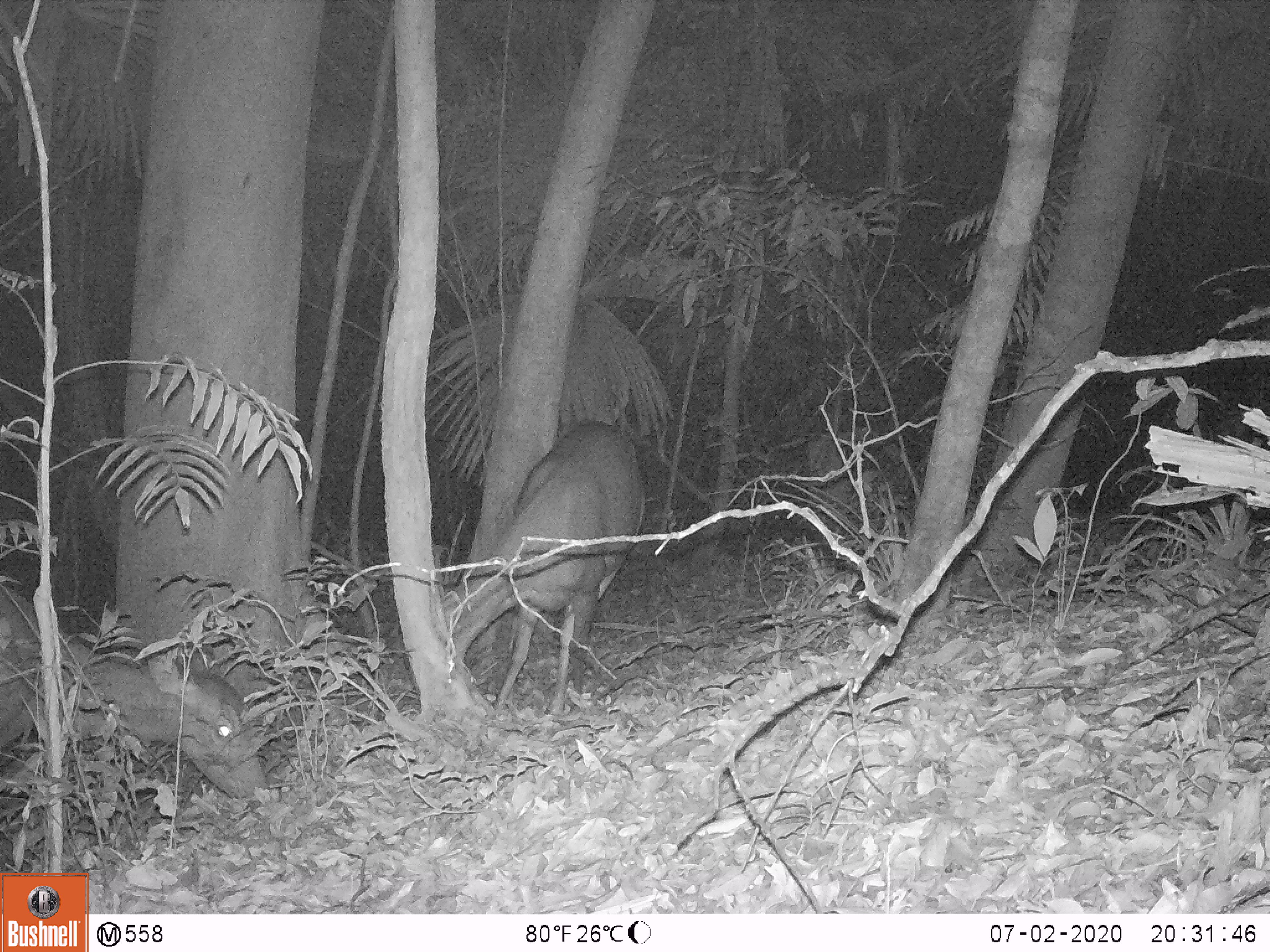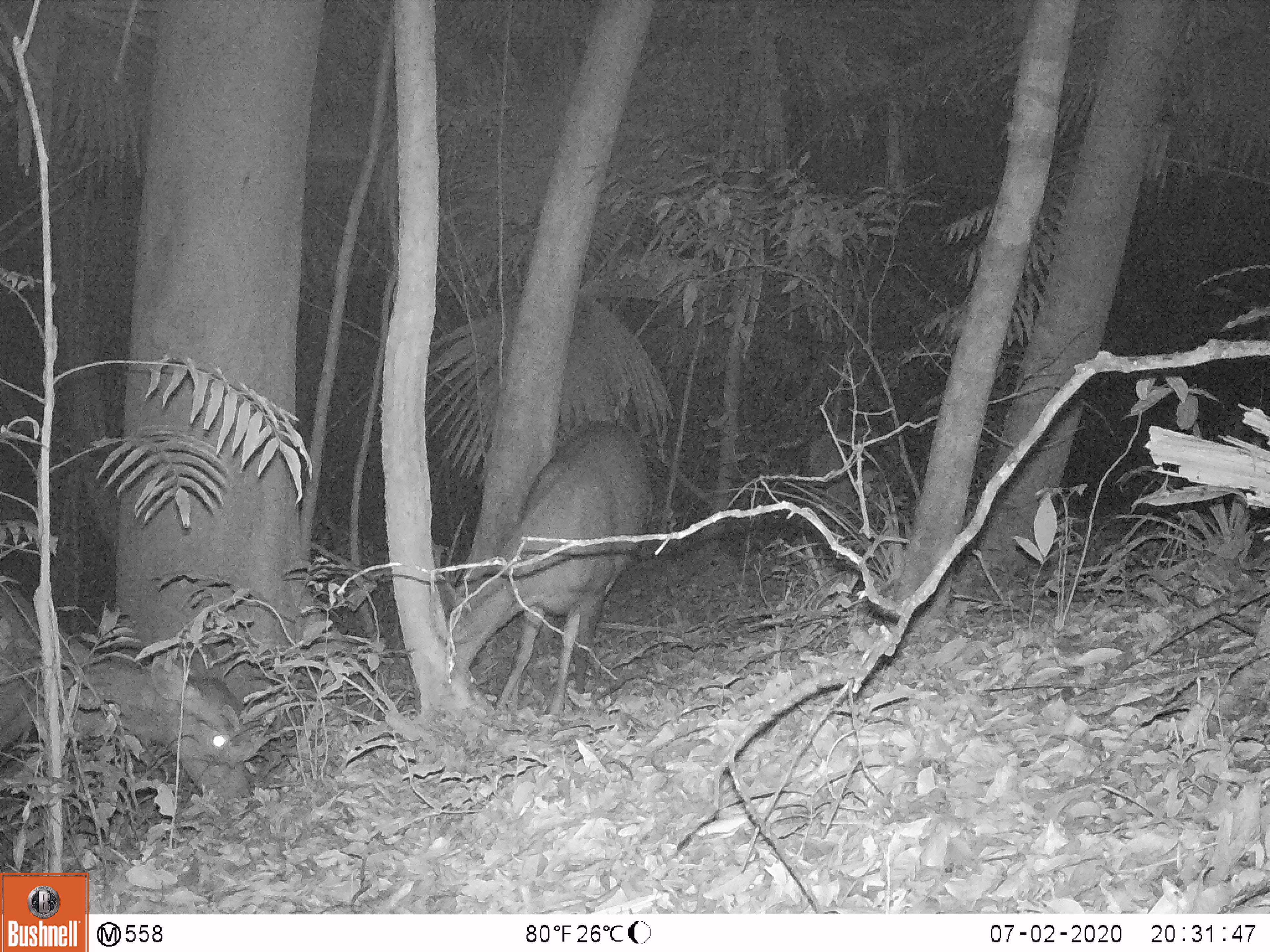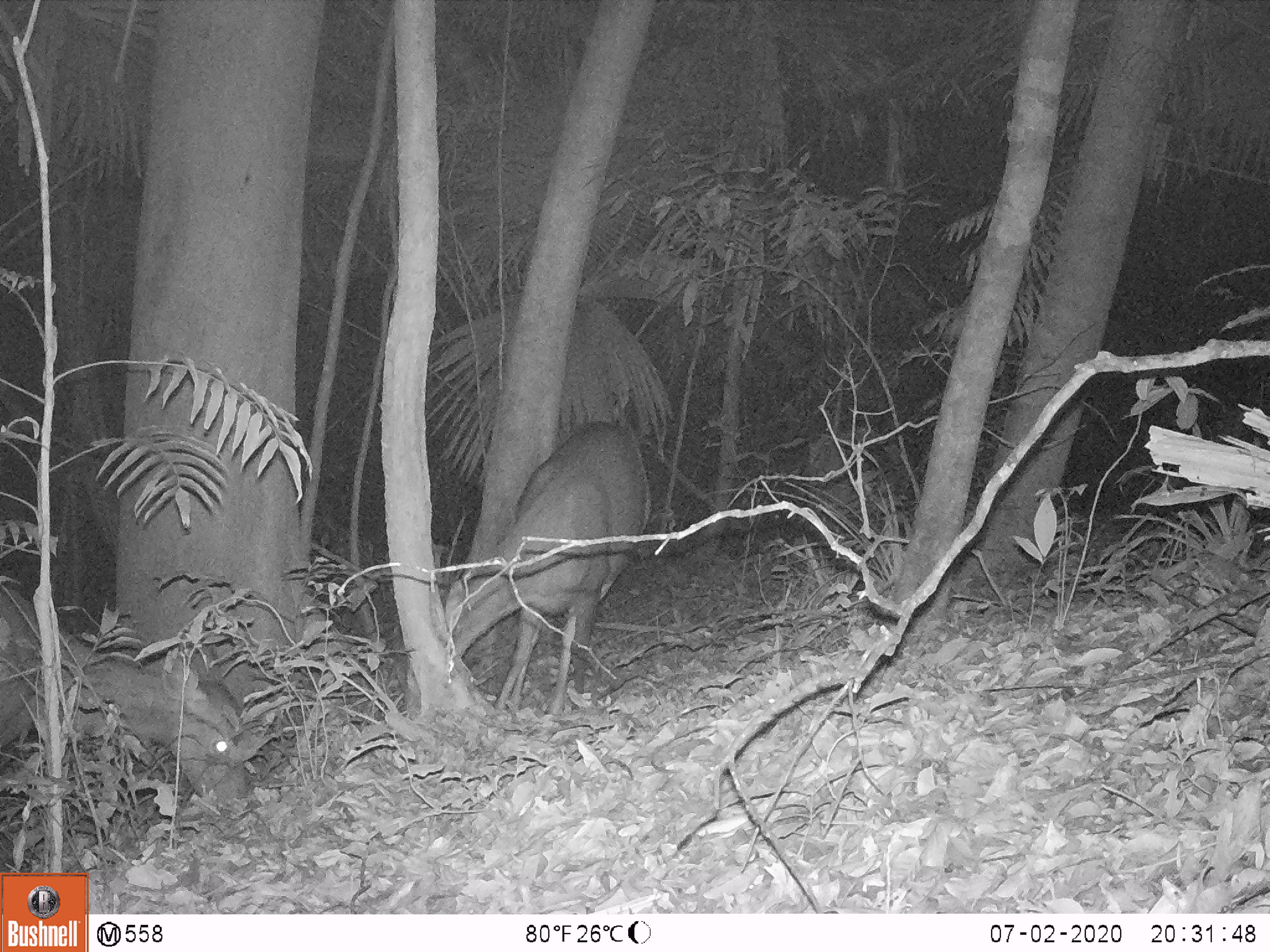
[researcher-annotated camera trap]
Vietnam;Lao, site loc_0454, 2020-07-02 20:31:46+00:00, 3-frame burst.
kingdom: Animalia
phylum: Chordata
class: Mammalia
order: Artiodactyla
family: Cervidae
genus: Rusa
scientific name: Rusa unicolor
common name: sambar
Sambar (Rusa unicolor). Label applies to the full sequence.